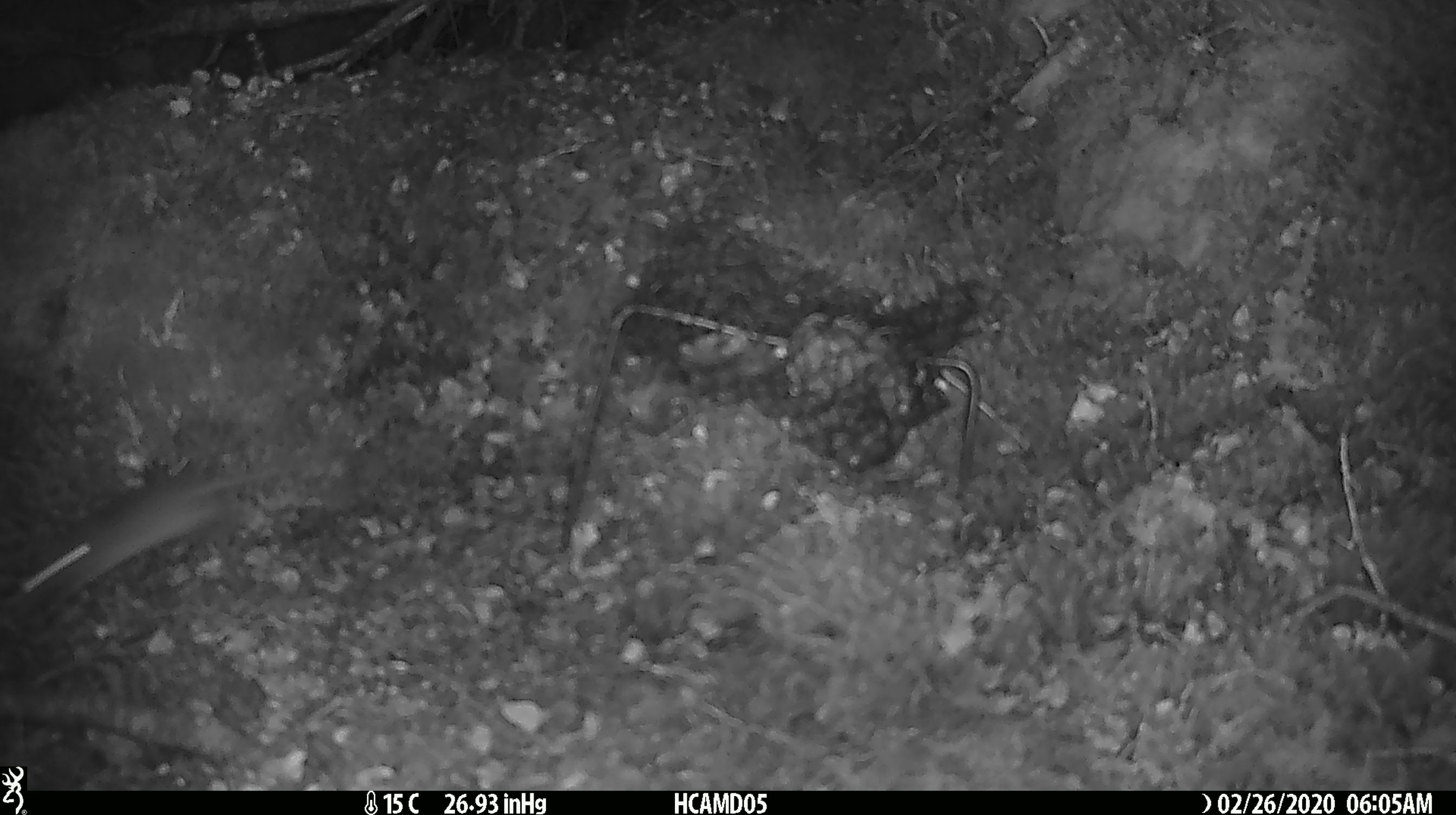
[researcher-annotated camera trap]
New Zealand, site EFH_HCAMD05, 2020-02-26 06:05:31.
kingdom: Animalia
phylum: Chordata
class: Mammalia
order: Rodentia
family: Muridae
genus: Mus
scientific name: Mus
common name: mouse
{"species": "mouse (Mus)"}